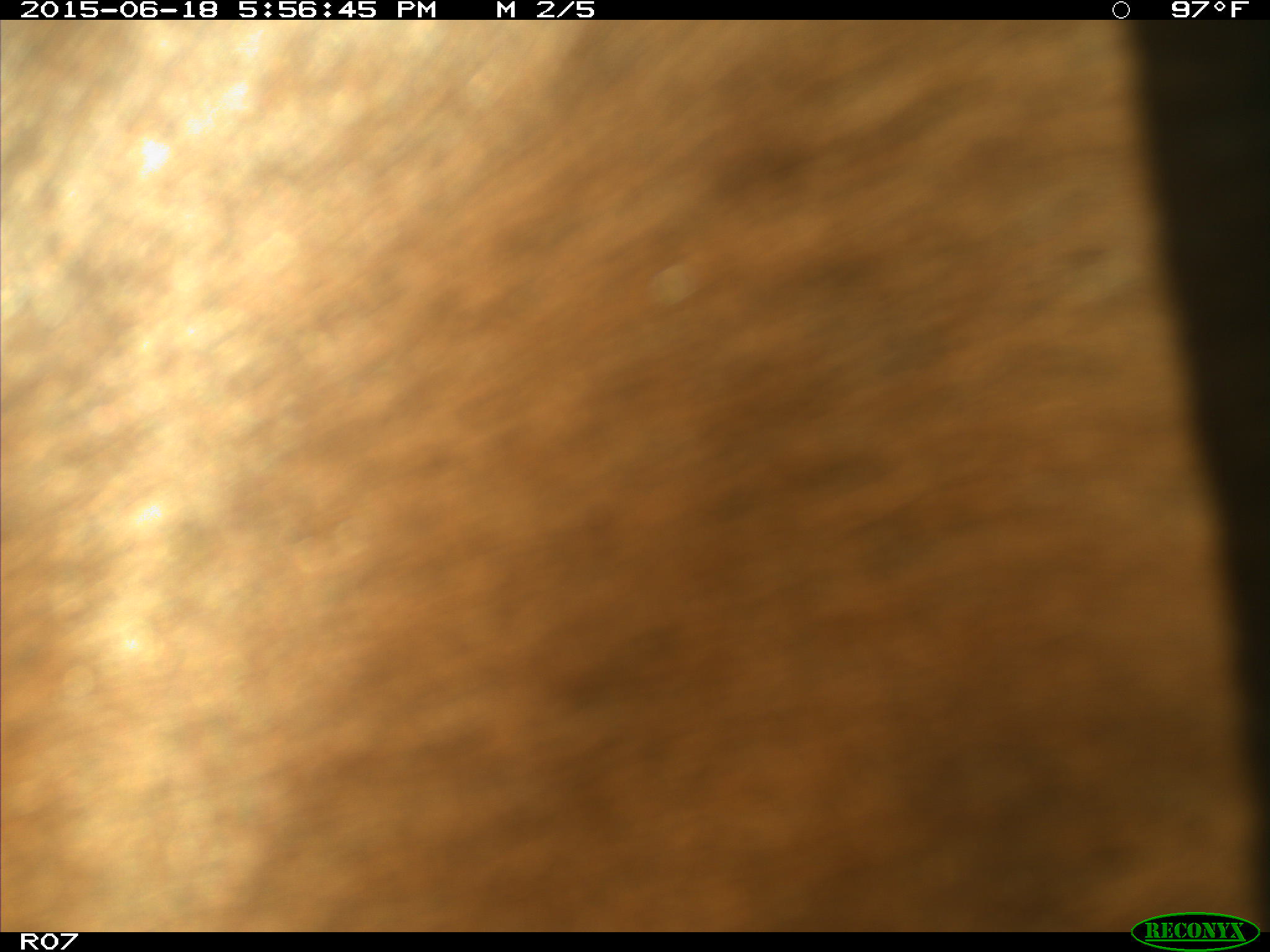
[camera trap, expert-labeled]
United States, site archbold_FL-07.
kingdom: Animalia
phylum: Chordata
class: Mammalia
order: Artiodactyla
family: Bovidae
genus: Bos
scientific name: Bos taurus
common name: domestic cow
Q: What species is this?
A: Bos taurus (domestic cow).